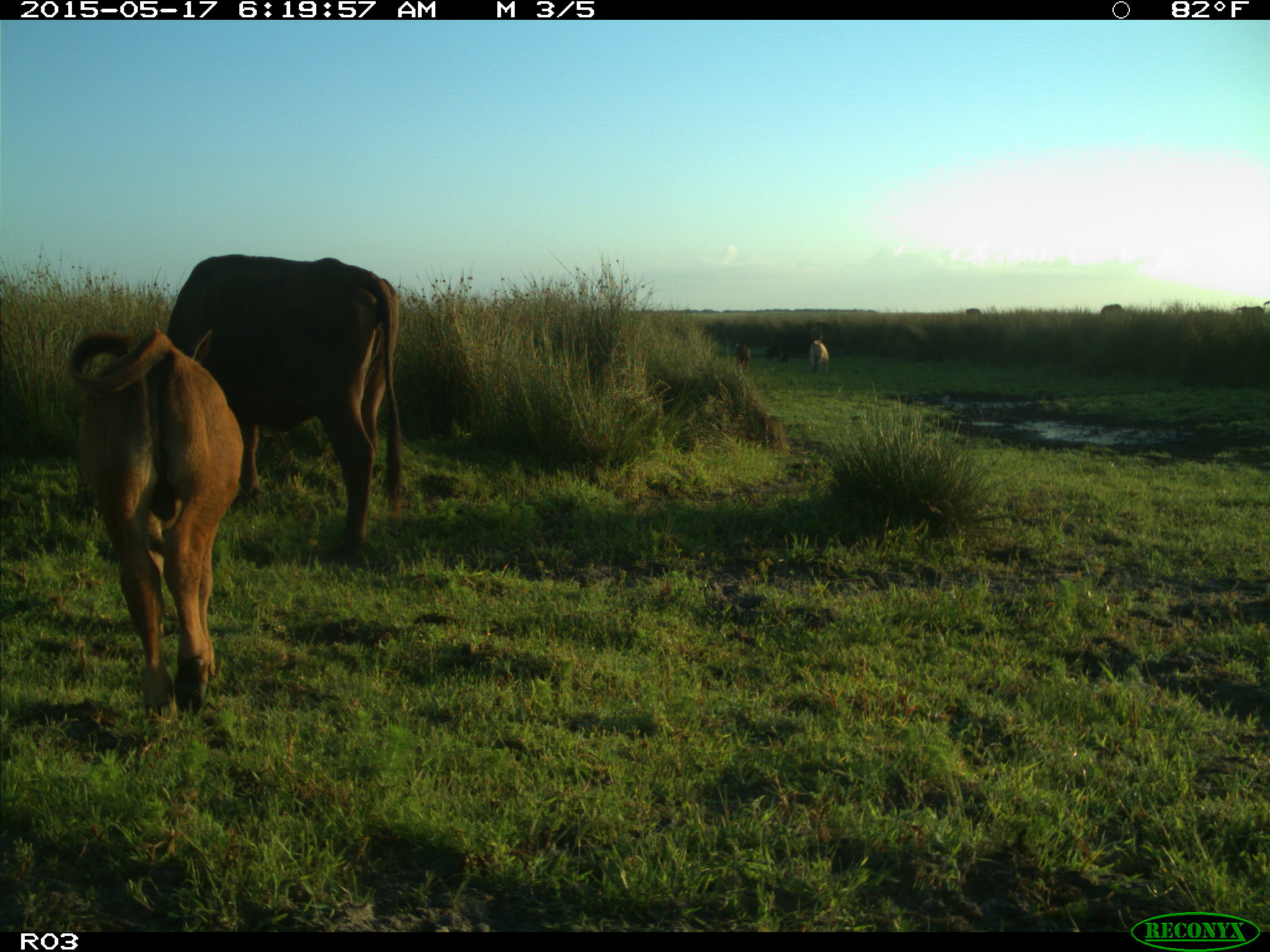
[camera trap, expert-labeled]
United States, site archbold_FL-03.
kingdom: Animalia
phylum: Chordata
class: Mammalia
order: Artiodactyla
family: Bovidae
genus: Bos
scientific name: Bos taurus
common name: domestic cow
Bos taurus (domestic cow).